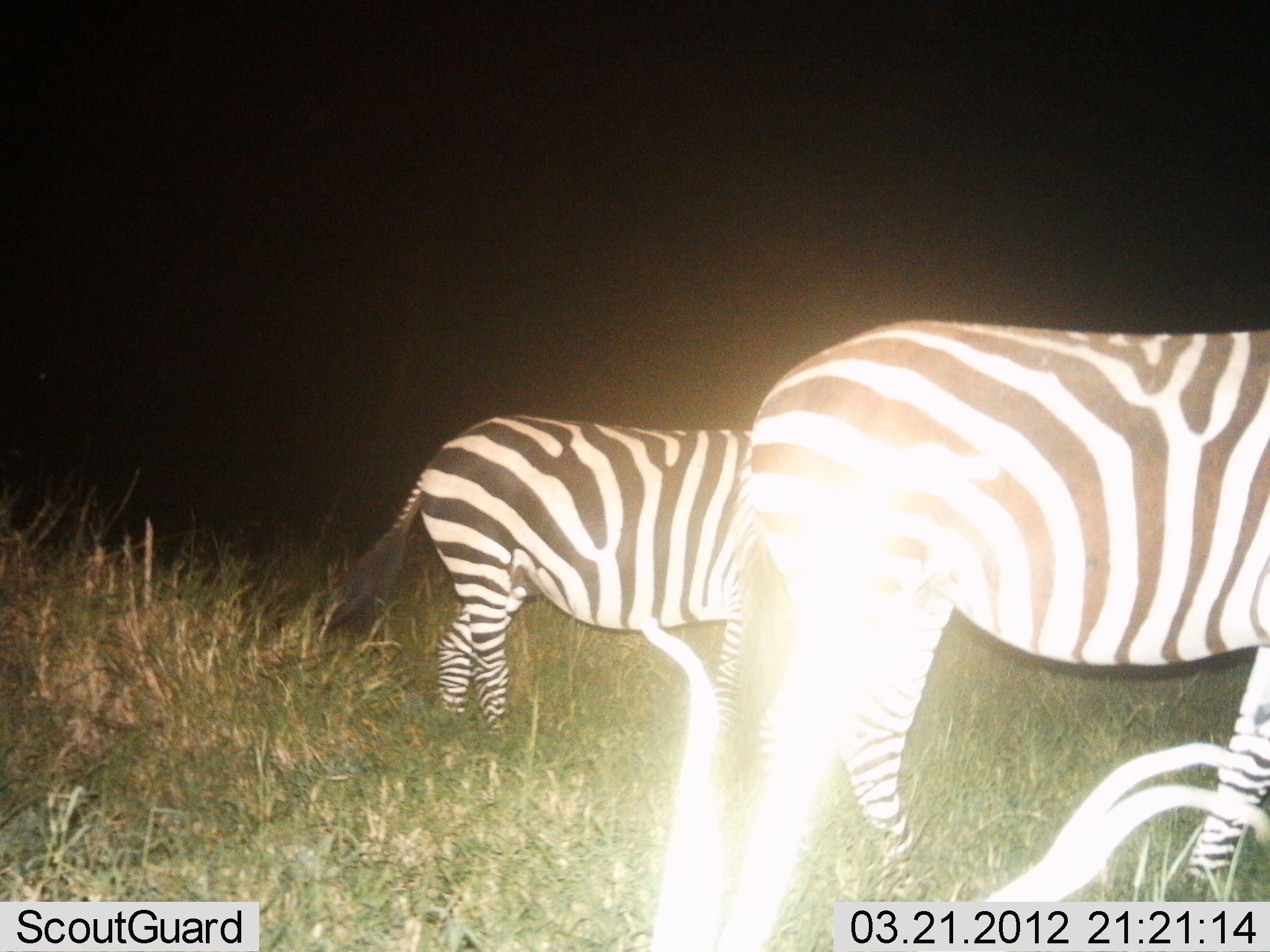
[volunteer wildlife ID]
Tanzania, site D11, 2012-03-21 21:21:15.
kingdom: Animalia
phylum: Chordata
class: Mammalia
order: Perissodactyla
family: Equidae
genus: Equus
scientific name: Equus quagga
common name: plains zebra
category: zebra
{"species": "zebra (plains zebra) (Equus quagga)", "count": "2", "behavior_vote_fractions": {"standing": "80%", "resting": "0%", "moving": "20%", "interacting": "0%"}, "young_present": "0%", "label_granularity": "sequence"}